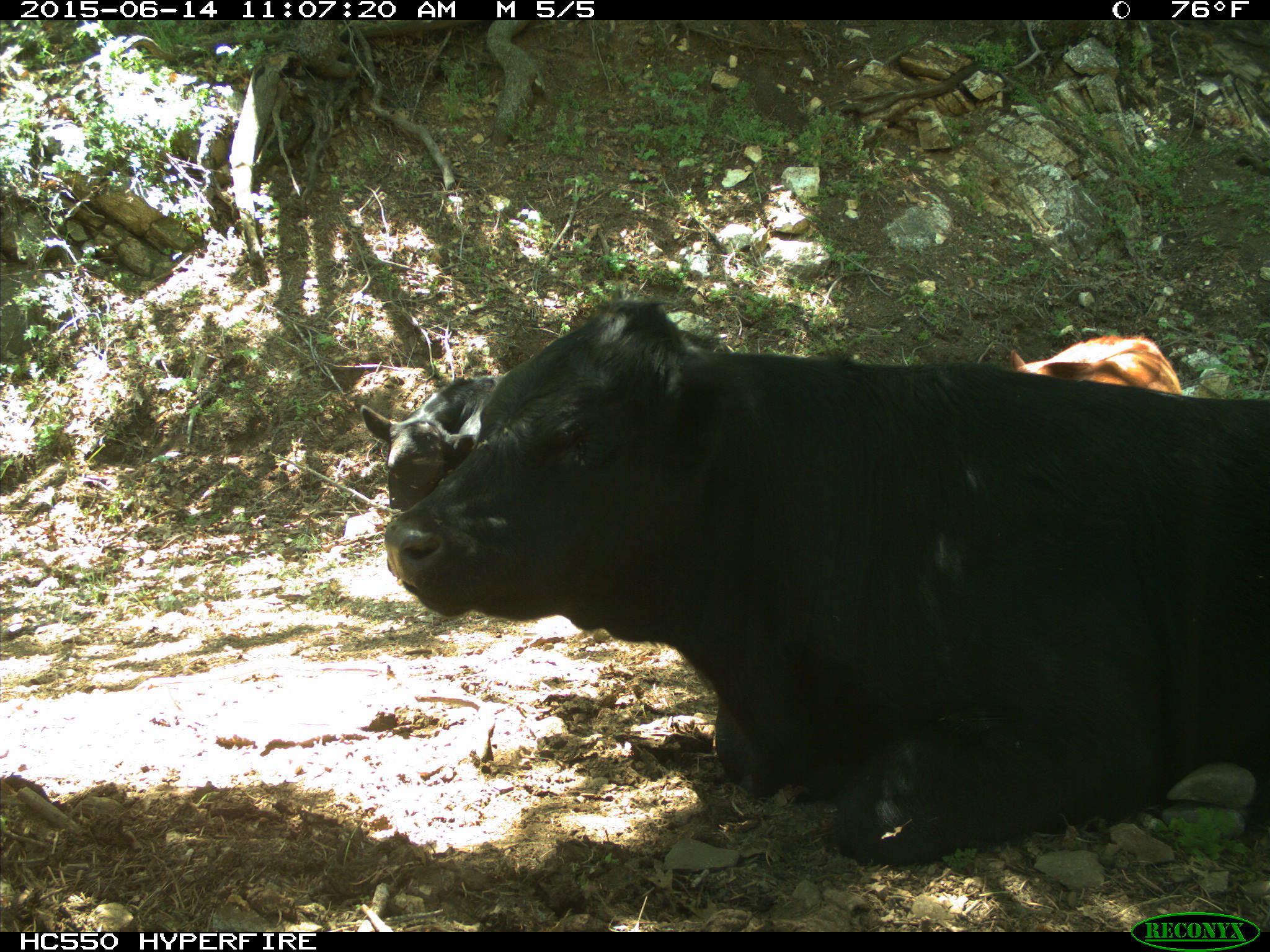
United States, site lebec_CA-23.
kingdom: Animalia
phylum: Chordata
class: Mammalia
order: Artiodactyla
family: Bovidae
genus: Bos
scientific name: Bos taurus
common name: domestic cow